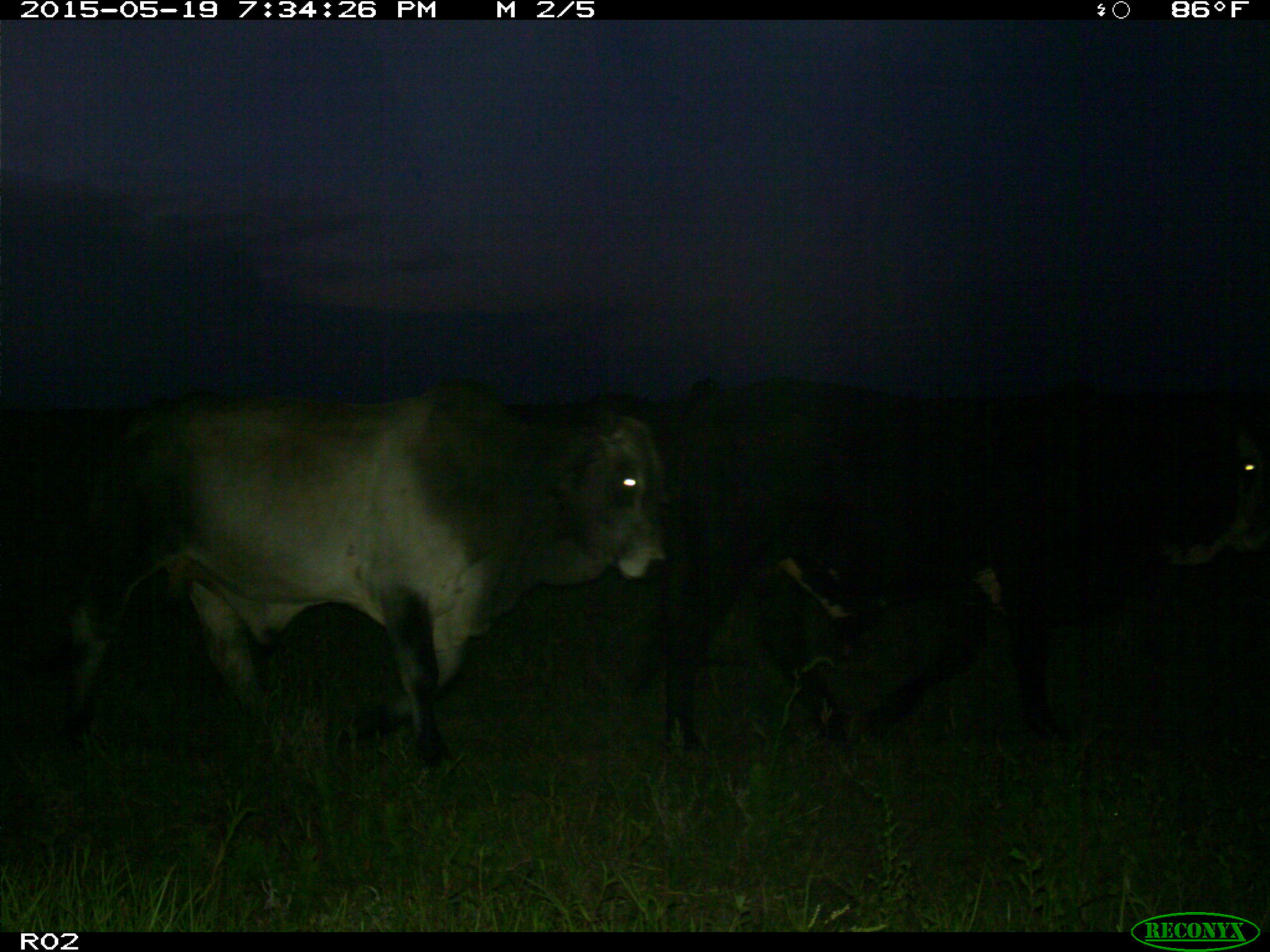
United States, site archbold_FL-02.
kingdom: Animalia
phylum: Chordata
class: Mammalia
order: Artiodactyla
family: Bovidae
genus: Bos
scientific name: Bos taurus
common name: domestic cow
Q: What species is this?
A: Bos taurus (domestic cow).